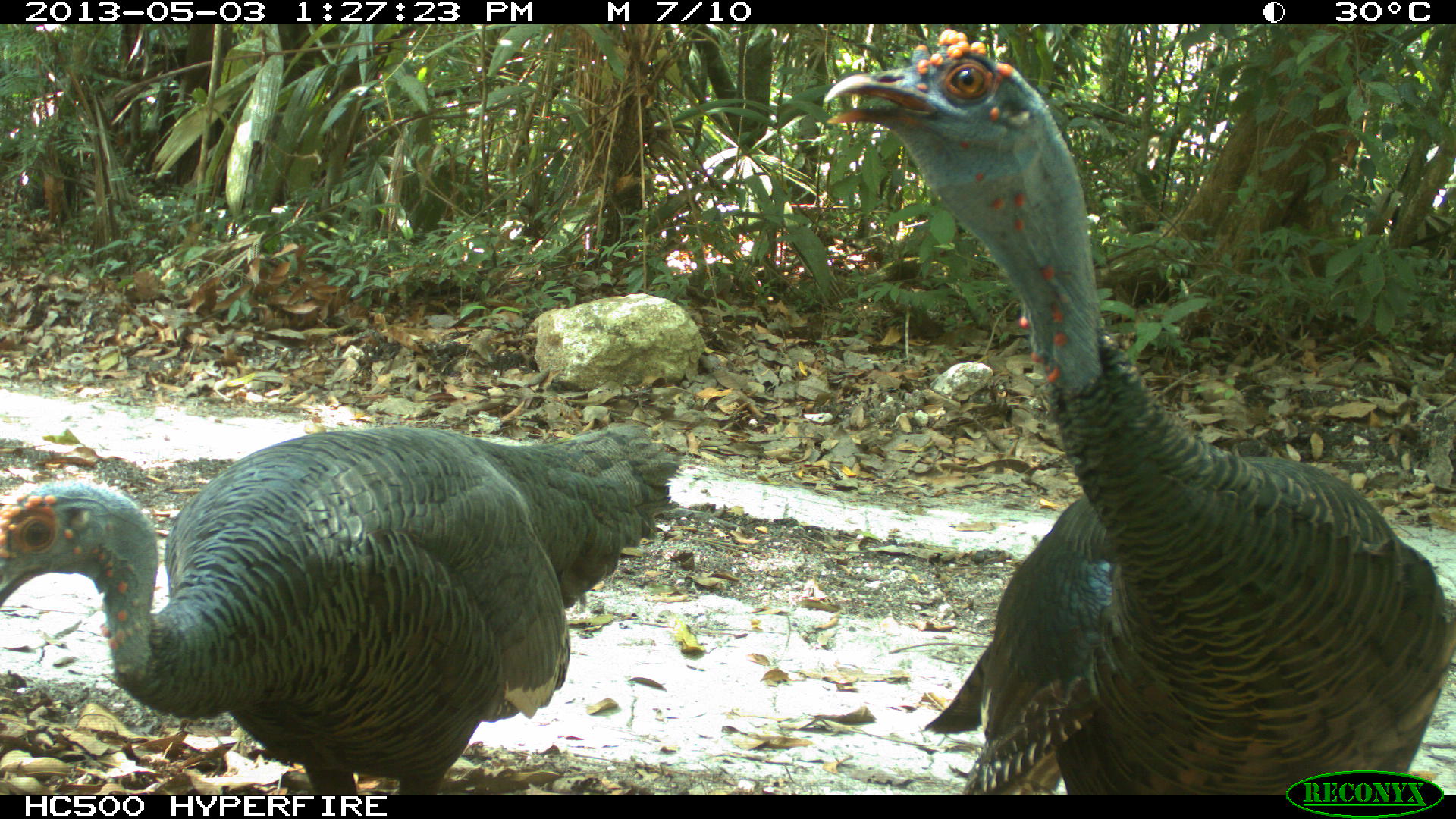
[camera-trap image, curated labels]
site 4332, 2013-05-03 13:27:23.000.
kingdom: Animalia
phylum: Chordata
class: Aves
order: Galliformes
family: Phasianidae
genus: Meleagris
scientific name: Meleagris ocellata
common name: ocellated turkey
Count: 2.